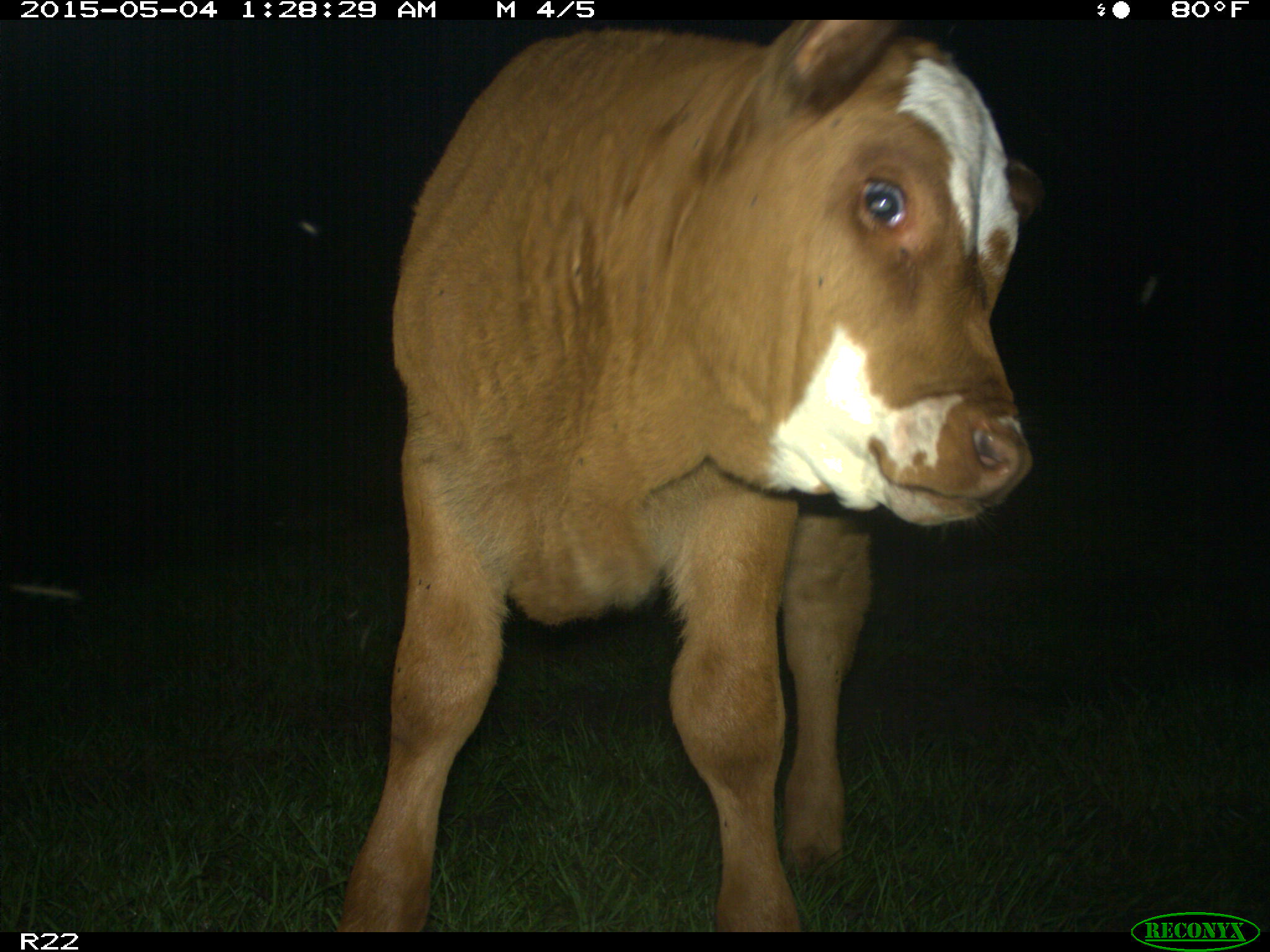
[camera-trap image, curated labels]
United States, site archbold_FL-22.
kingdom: Animalia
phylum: Chordata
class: Mammalia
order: Artiodactyla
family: Bovidae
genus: Bos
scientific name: Bos taurus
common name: domestic cow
Bos taurus (domestic cow).